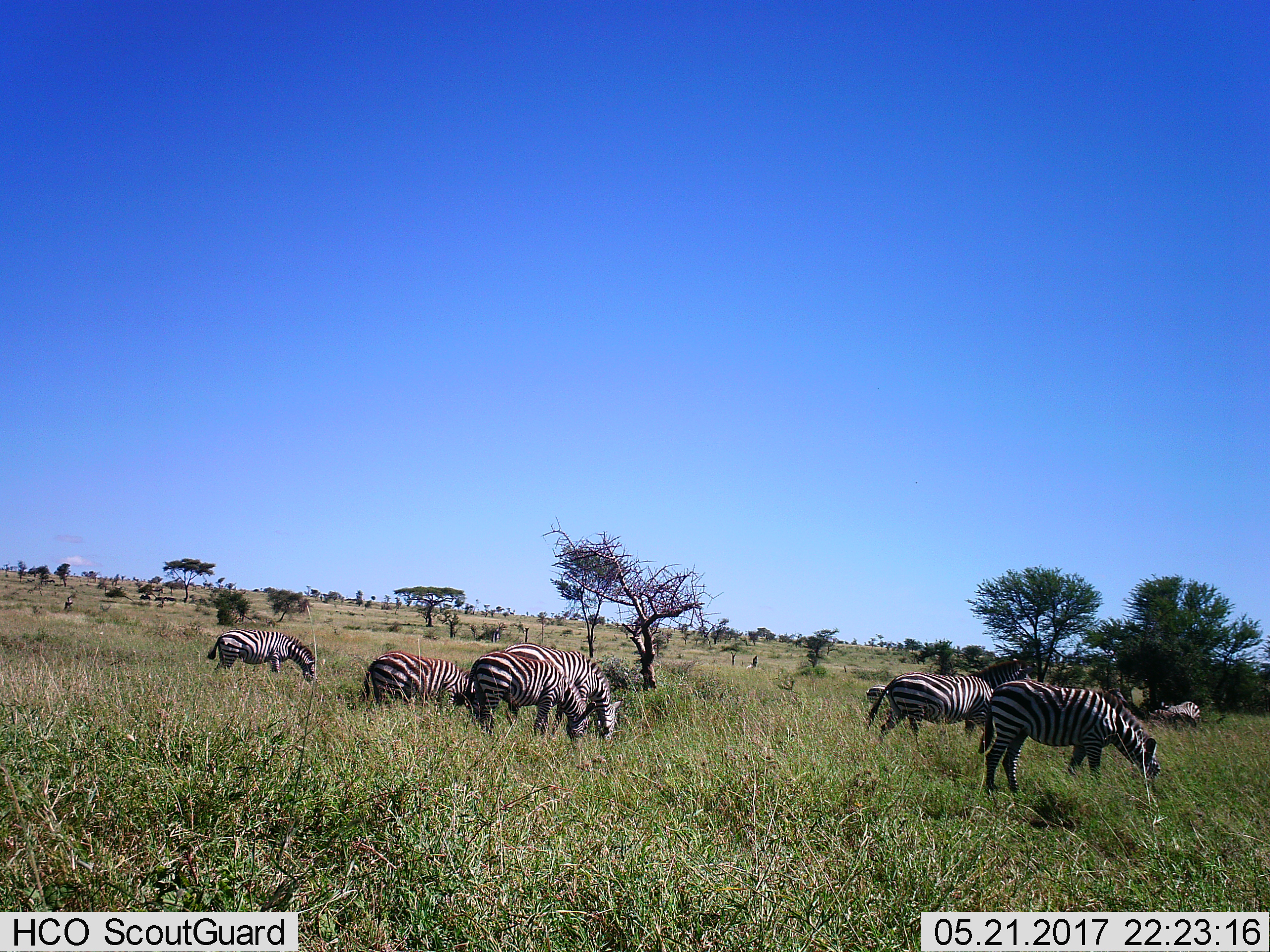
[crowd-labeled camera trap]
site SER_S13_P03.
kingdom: Animalia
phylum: Chordata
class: Mammalia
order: Perissodactyla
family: Equidae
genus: Equus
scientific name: Equus quagga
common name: plains zebra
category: zebraplains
Zebraplains (plains zebra) (Equus quagga), count 8. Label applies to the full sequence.